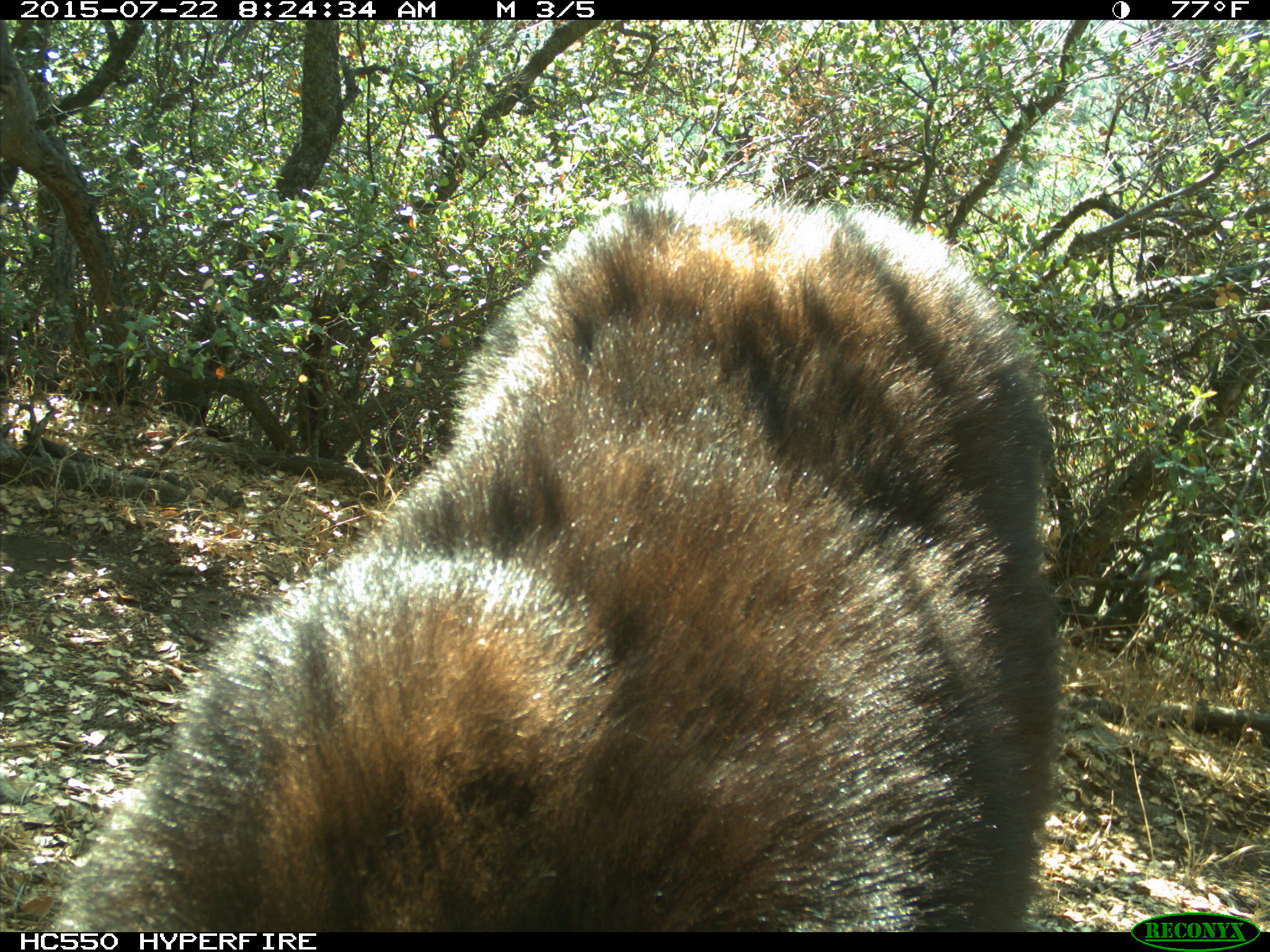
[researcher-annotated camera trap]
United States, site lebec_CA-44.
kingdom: Animalia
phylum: Chordata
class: Mammalia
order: Carnivora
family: Ursidae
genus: Ursus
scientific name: Ursus americanus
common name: american black bear